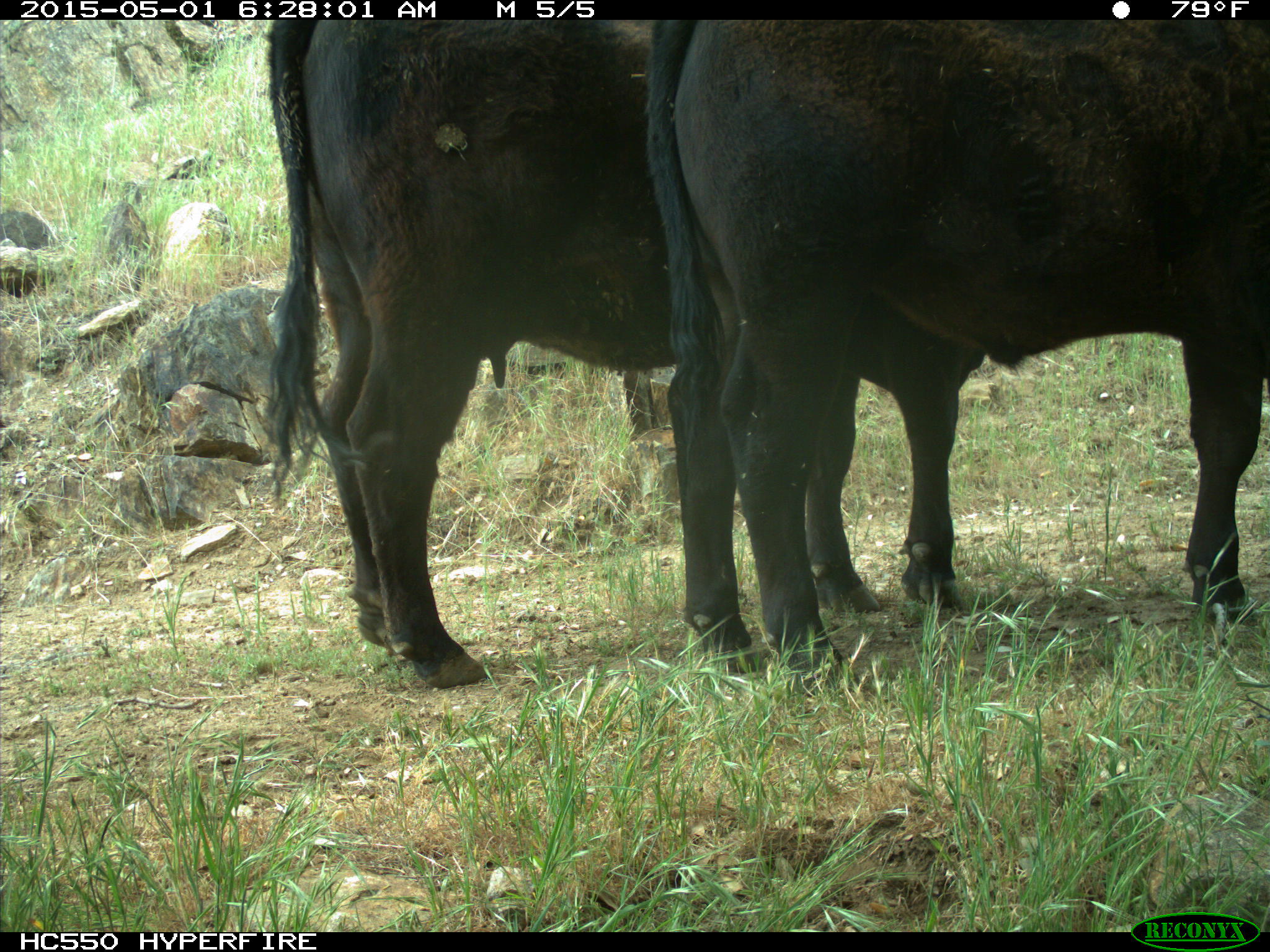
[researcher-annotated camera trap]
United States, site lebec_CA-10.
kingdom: Animalia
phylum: Chordata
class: Mammalia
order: Artiodactyla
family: Bovidae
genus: Bos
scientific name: Bos taurus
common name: domestic cow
Bos taurus (domestic cow).